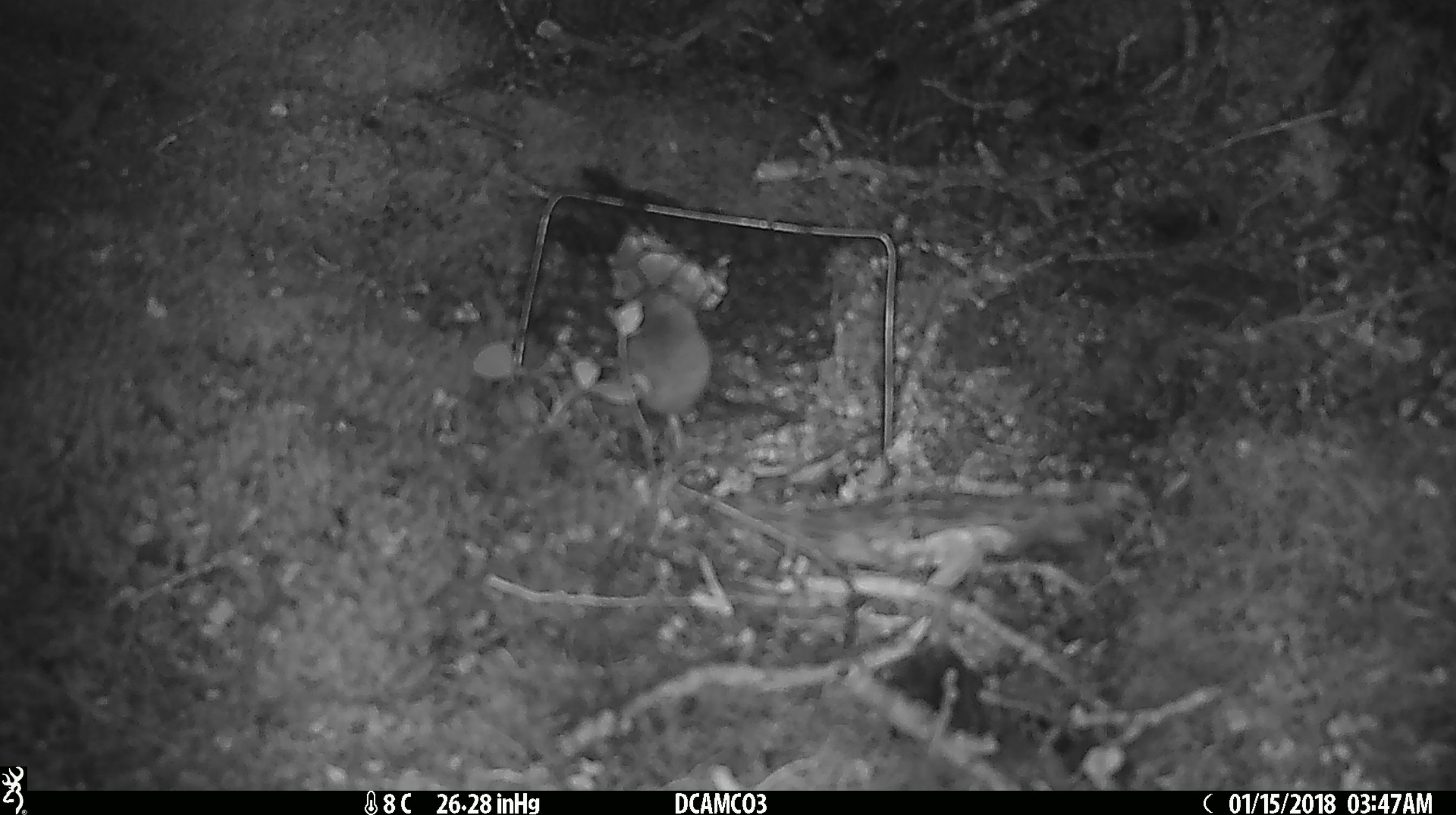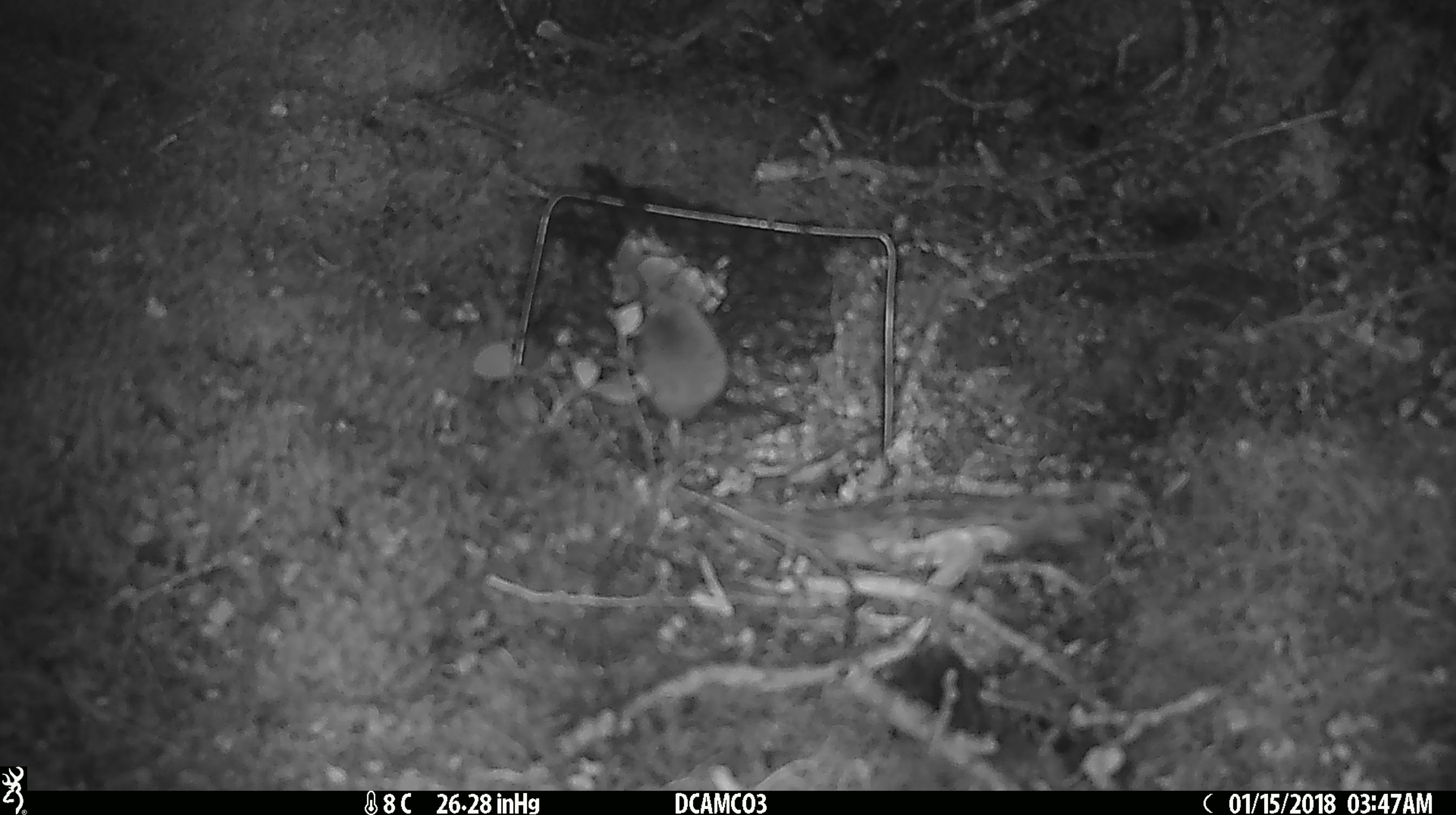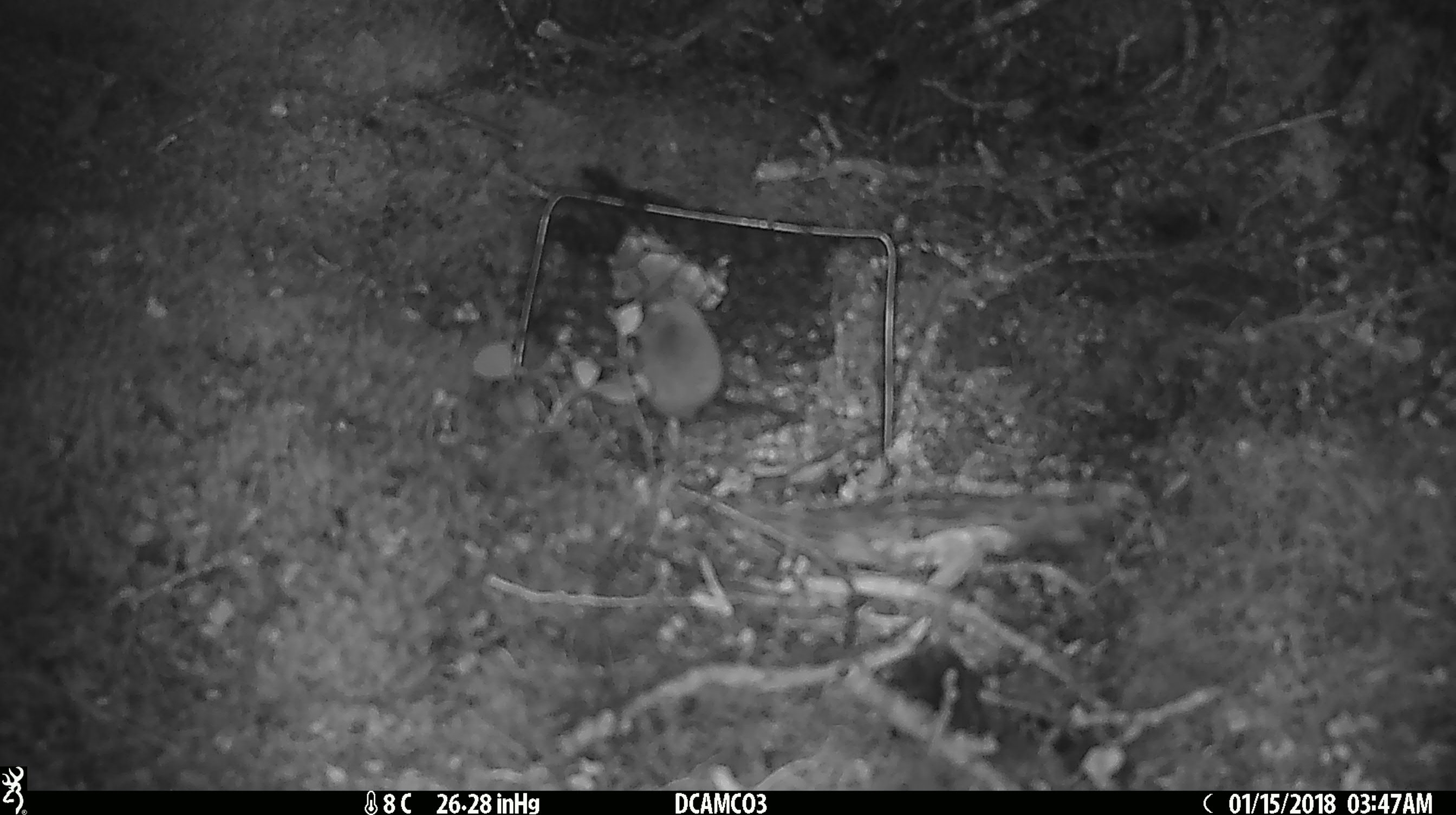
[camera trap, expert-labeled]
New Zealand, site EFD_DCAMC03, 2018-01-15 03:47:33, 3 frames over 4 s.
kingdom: Animalia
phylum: Chordata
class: Mammalia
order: Rodentia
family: Muridae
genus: Mus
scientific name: Mus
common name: mouse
Mouse (Mus).